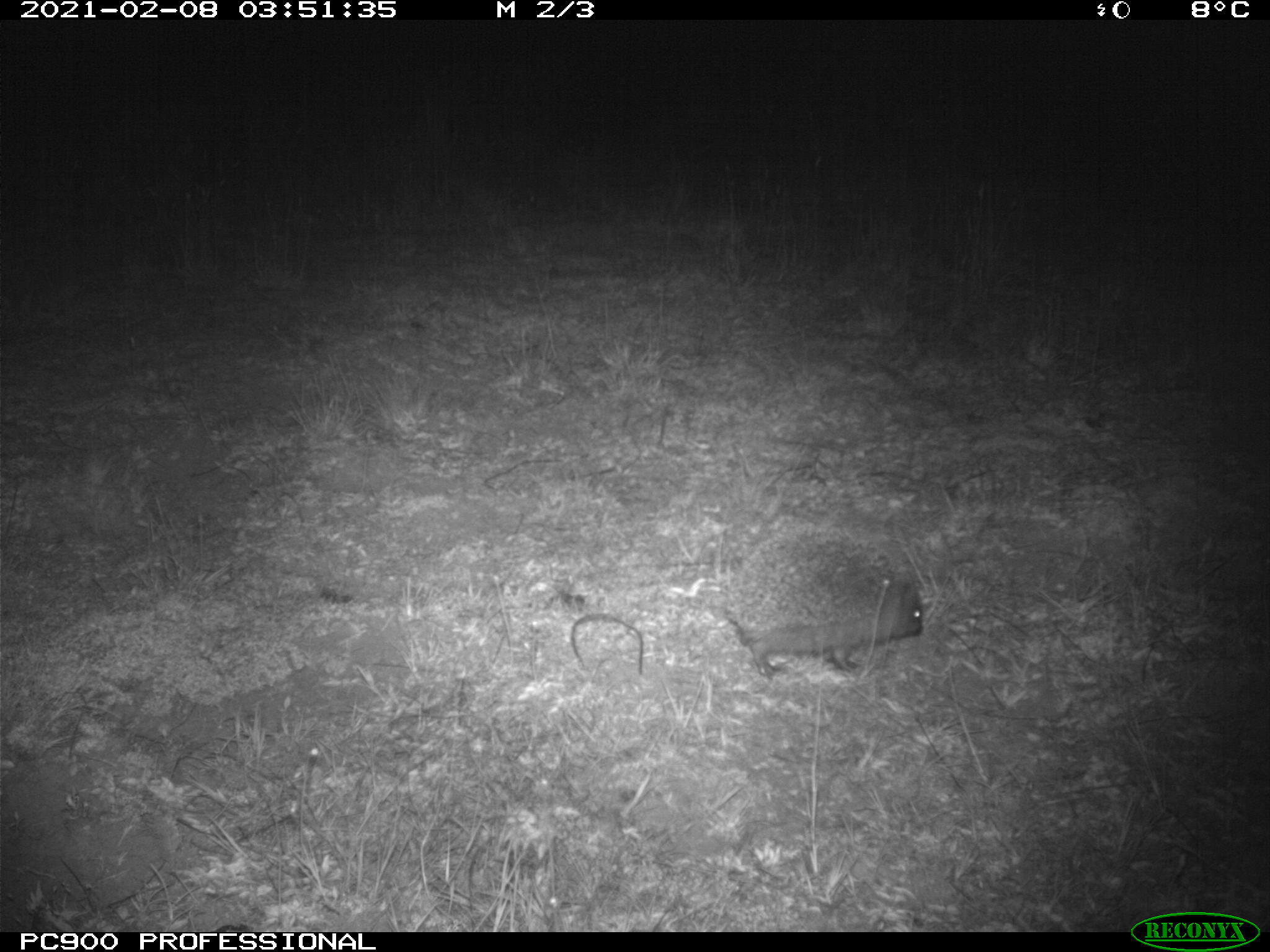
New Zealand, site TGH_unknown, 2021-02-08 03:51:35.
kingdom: Animalia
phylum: Chordata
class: Mammalia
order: Eulipotyphla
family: Erinaceidae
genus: Erinaceus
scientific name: Erinaceus europaeus europaeus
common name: european hedgehog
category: hedgehog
Hedgehog (european hedgehog) (Erinaceus europaeus europaeus).